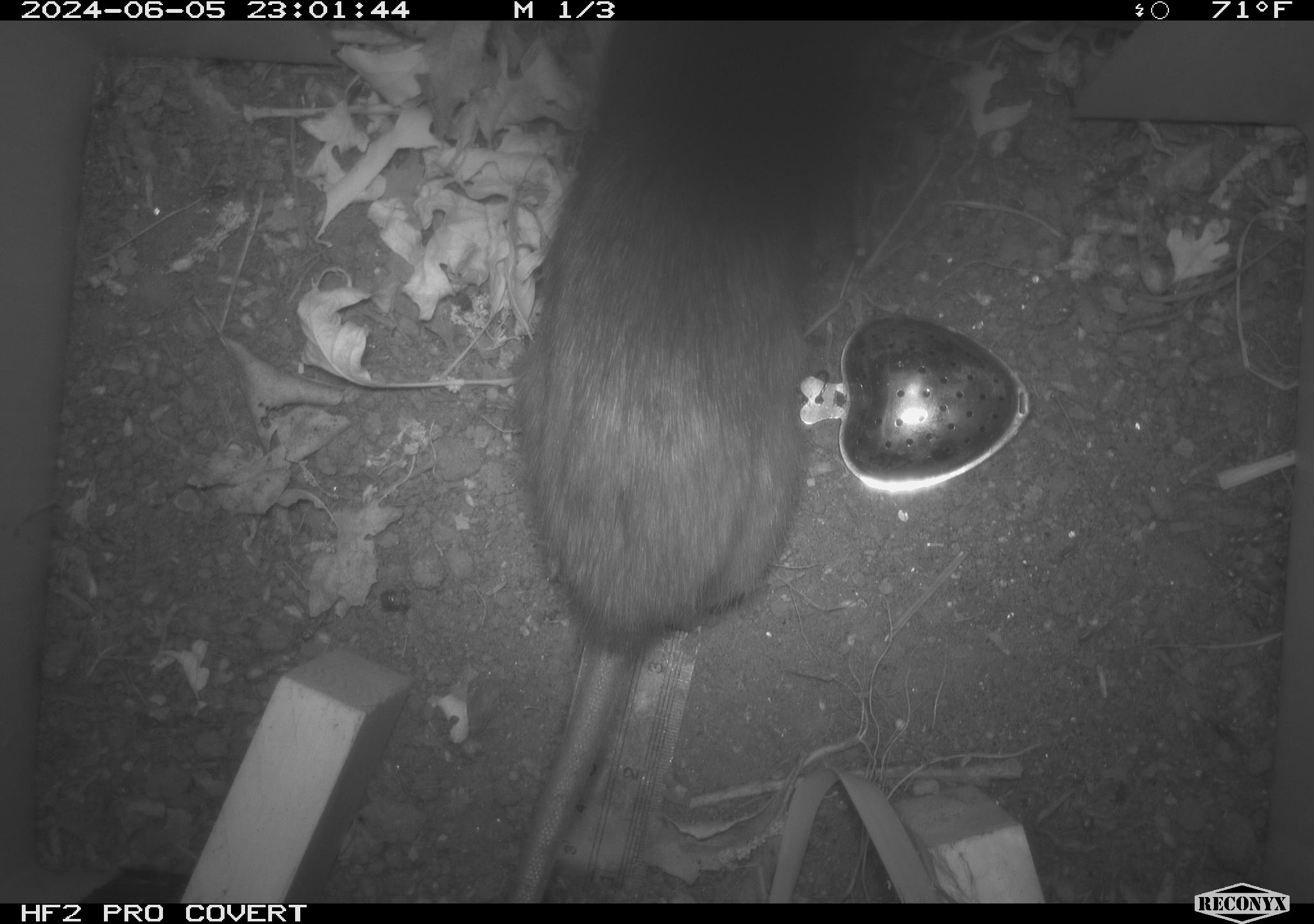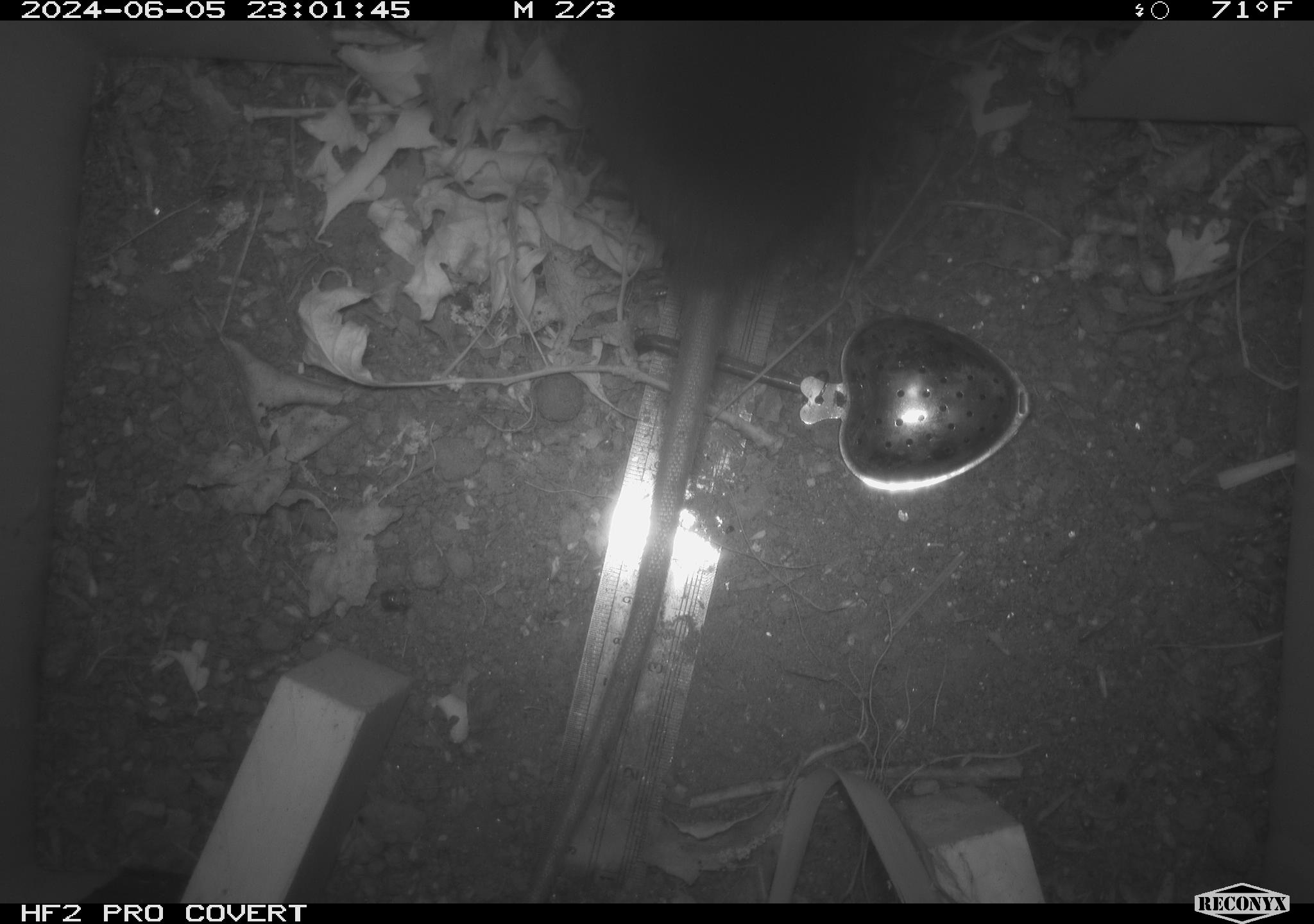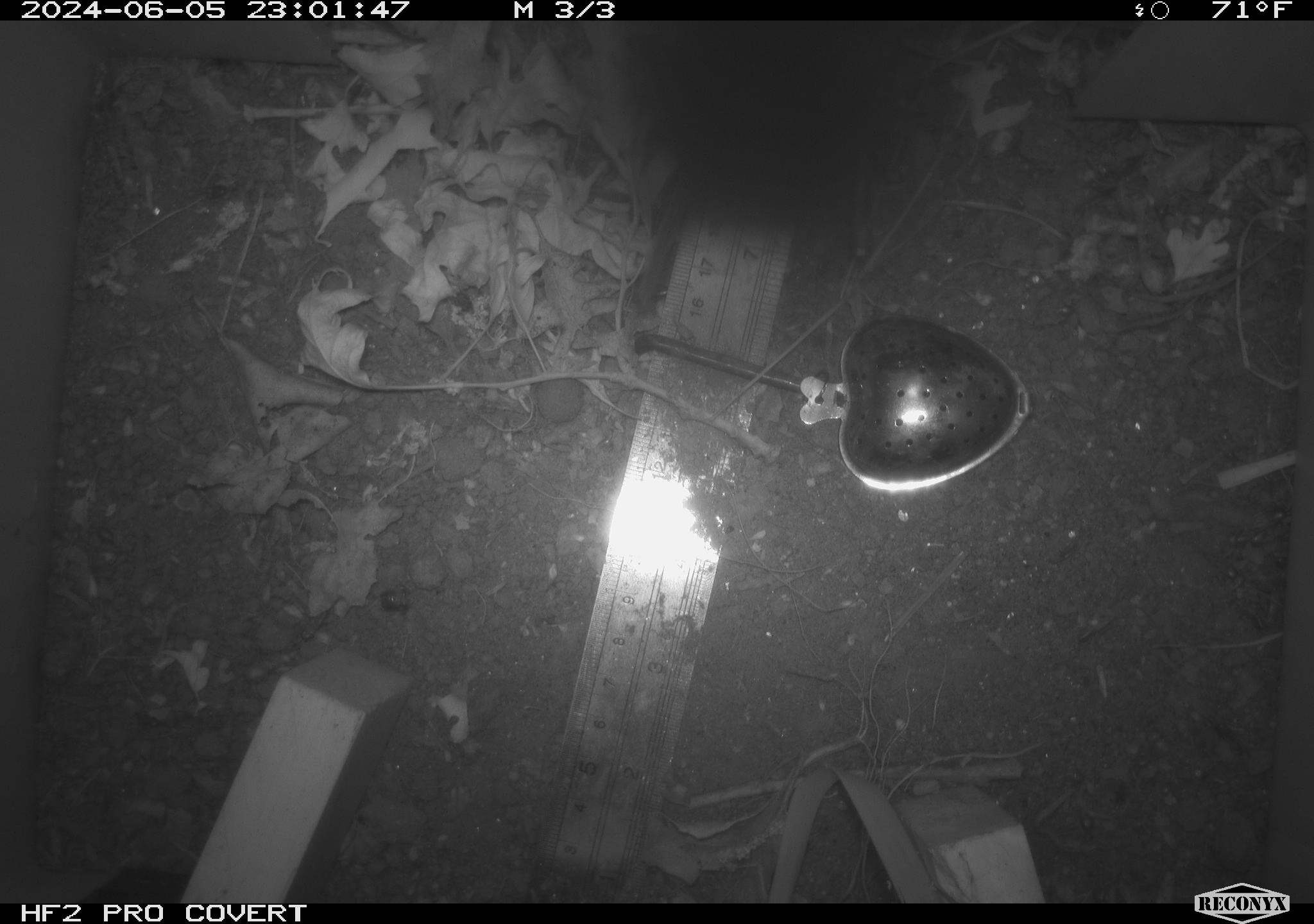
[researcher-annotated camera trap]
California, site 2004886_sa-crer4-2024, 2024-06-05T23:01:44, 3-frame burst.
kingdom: Animalia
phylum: Chordata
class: Mammalia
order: Rodentia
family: Muridae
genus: Rattus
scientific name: Rattus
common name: rat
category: rattus species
Rattus species (rat) (Rattus).